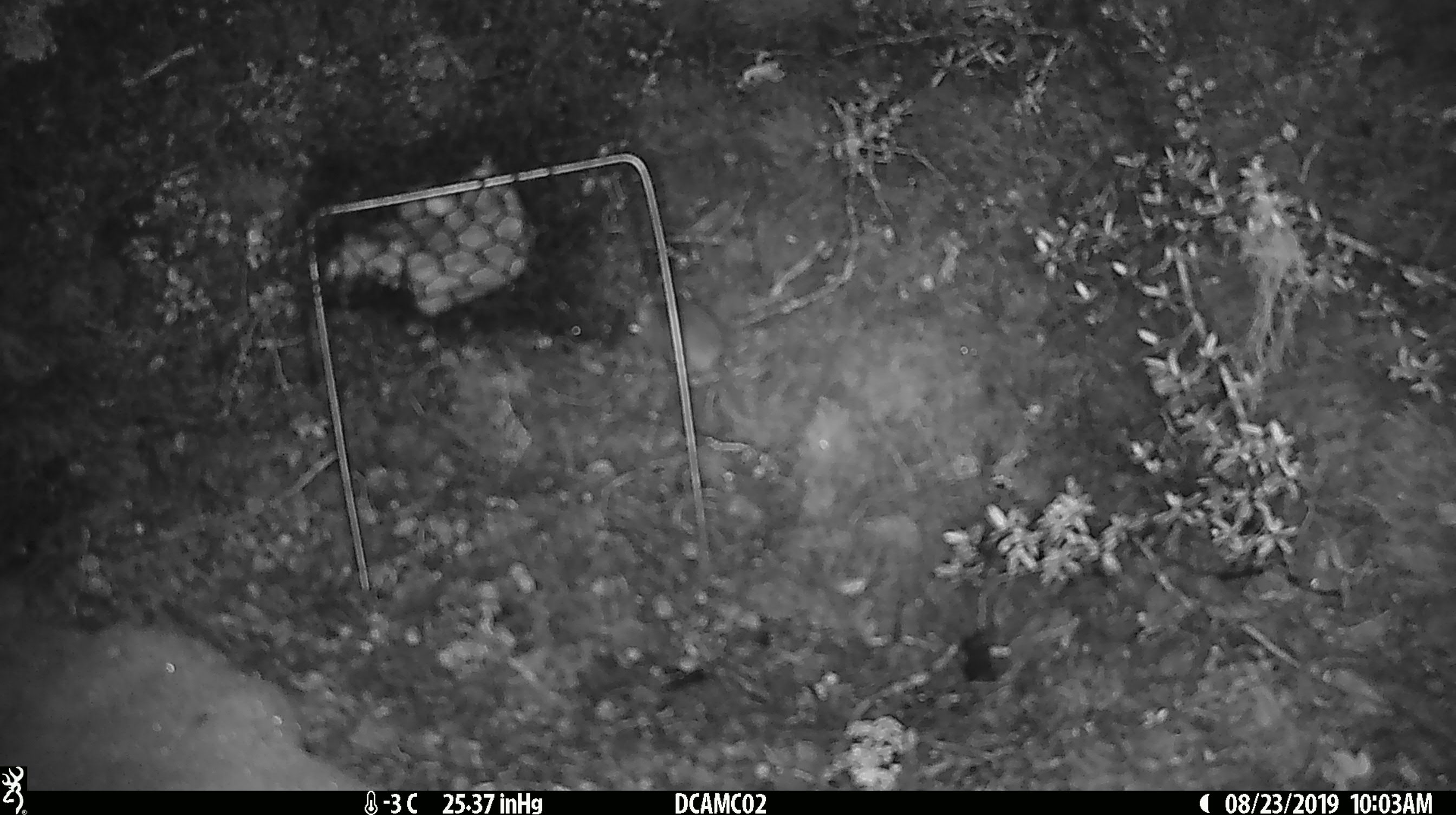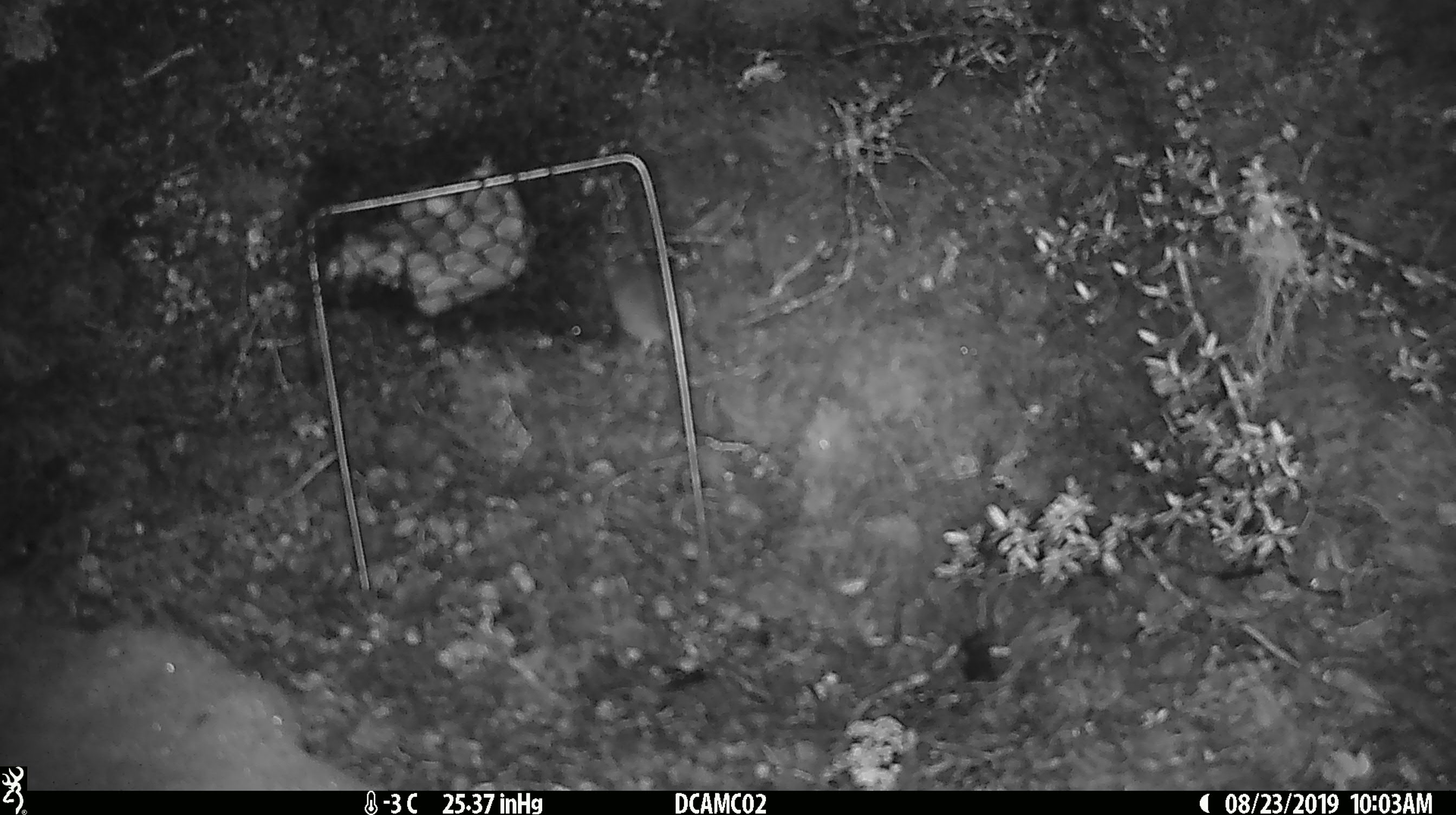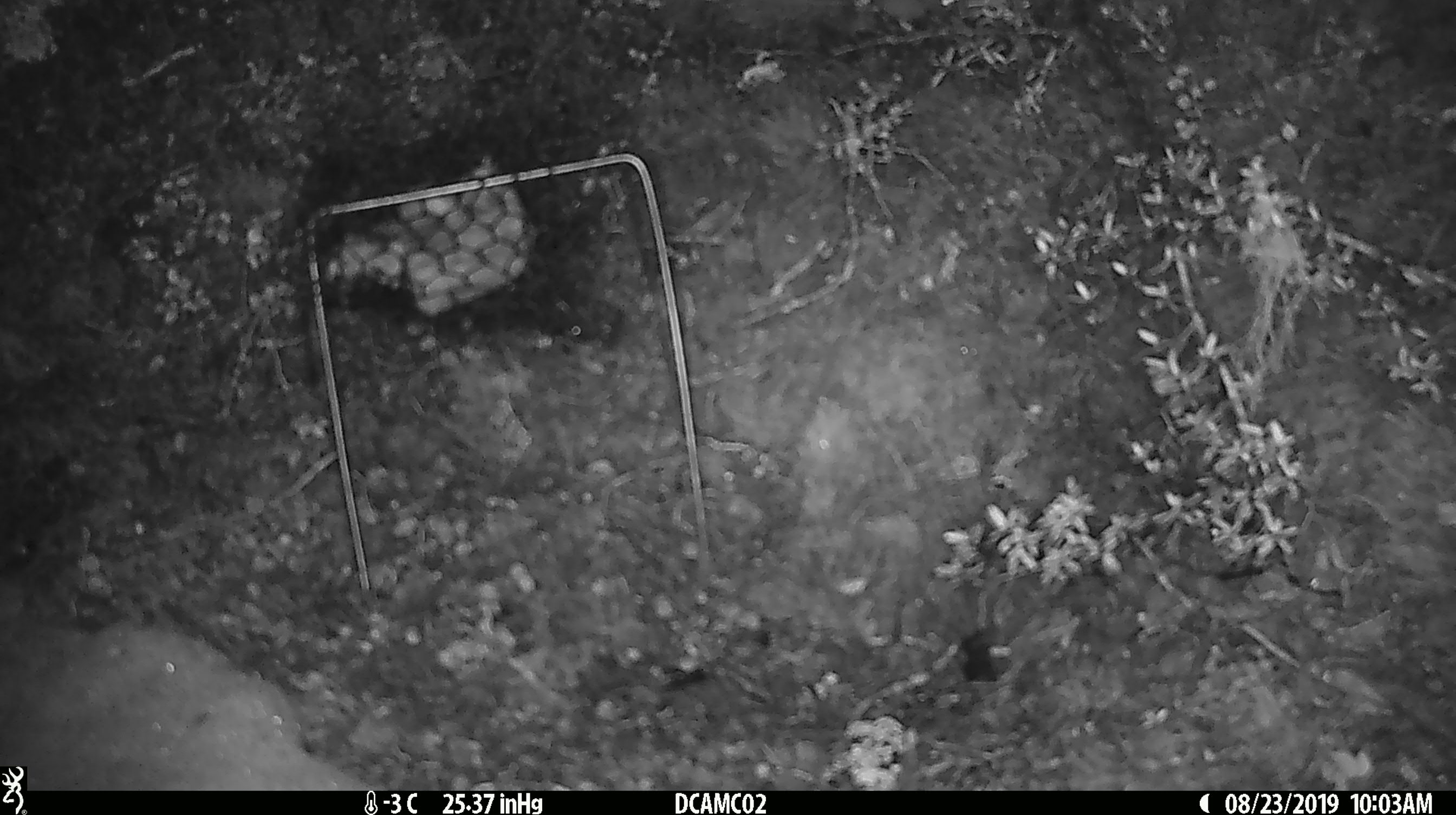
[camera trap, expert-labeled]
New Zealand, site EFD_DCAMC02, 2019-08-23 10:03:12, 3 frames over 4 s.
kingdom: Animalia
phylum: Chordata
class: Mammalia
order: Rodentia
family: Muridae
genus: Mus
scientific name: Mus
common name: mouse